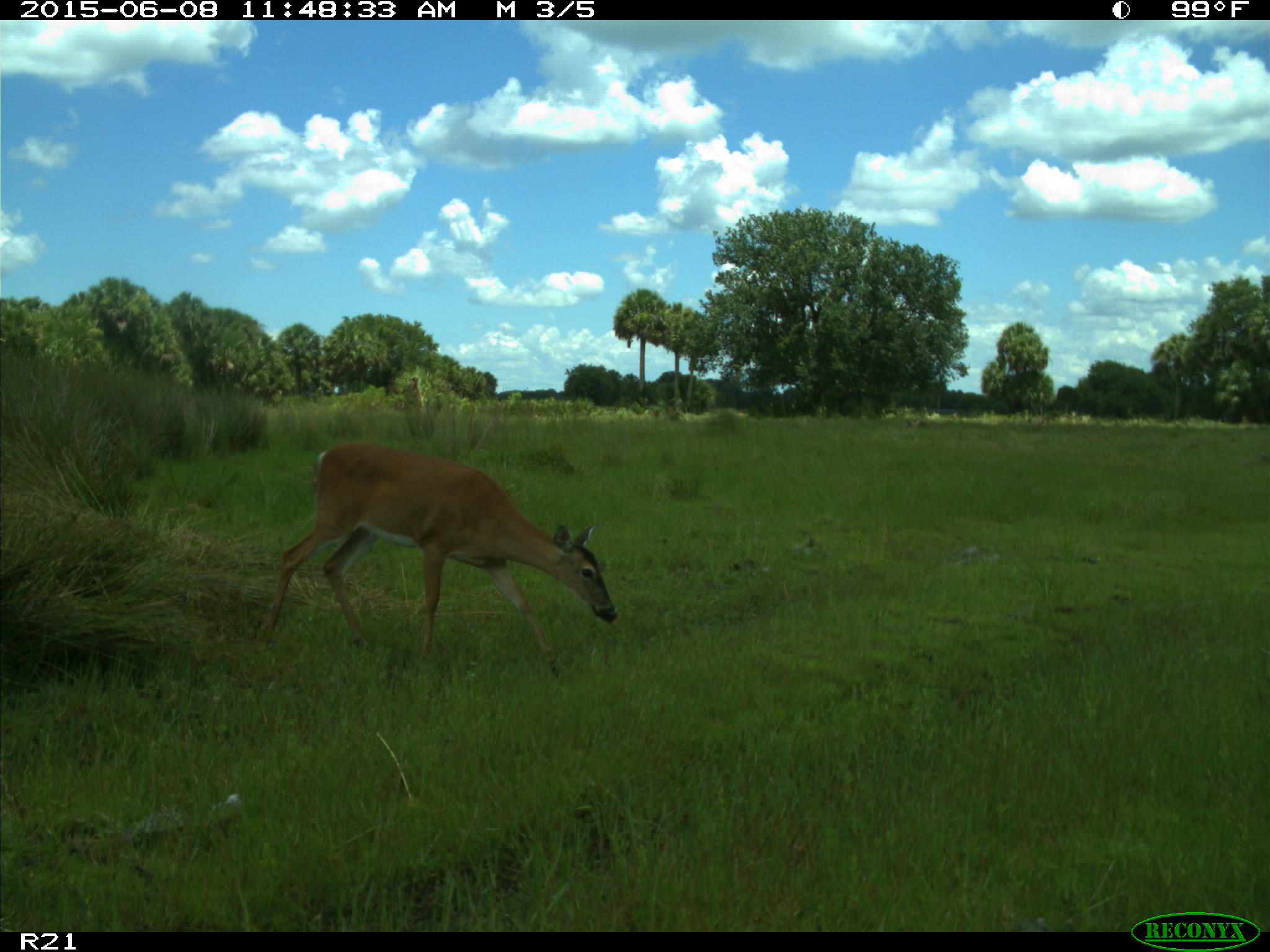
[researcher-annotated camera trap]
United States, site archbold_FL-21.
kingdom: Animalia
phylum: Chordata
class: Mammalia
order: Artiodactyla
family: Bovidae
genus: Bos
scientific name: Bos taurus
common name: domestic cow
Bos taurus (domestic cow).